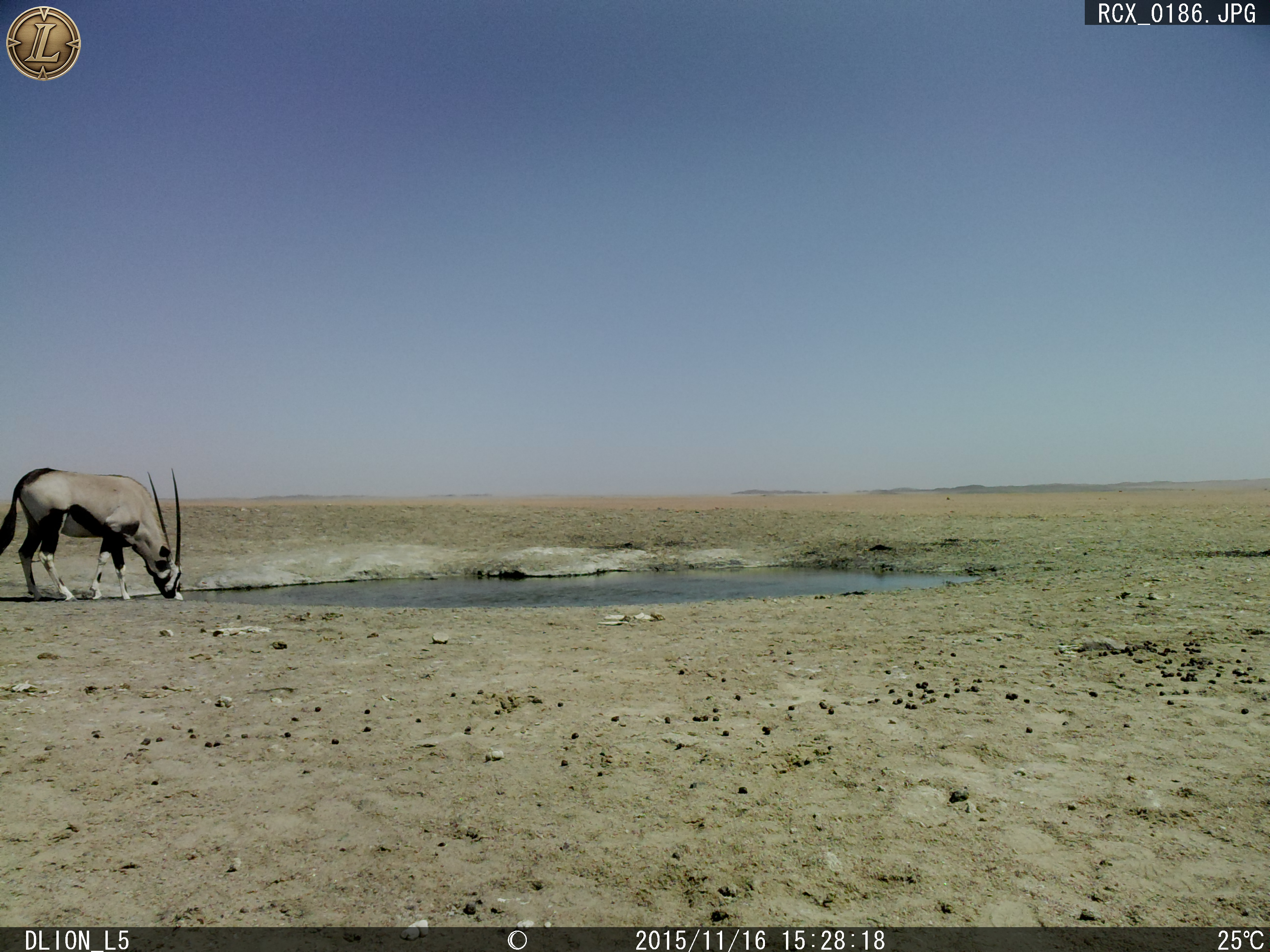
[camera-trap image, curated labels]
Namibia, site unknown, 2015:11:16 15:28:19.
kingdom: Animalia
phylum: Chordata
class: Mammalia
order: Artiodactyla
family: Bovidae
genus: Oryx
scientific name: Oryx gazella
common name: gemsbok